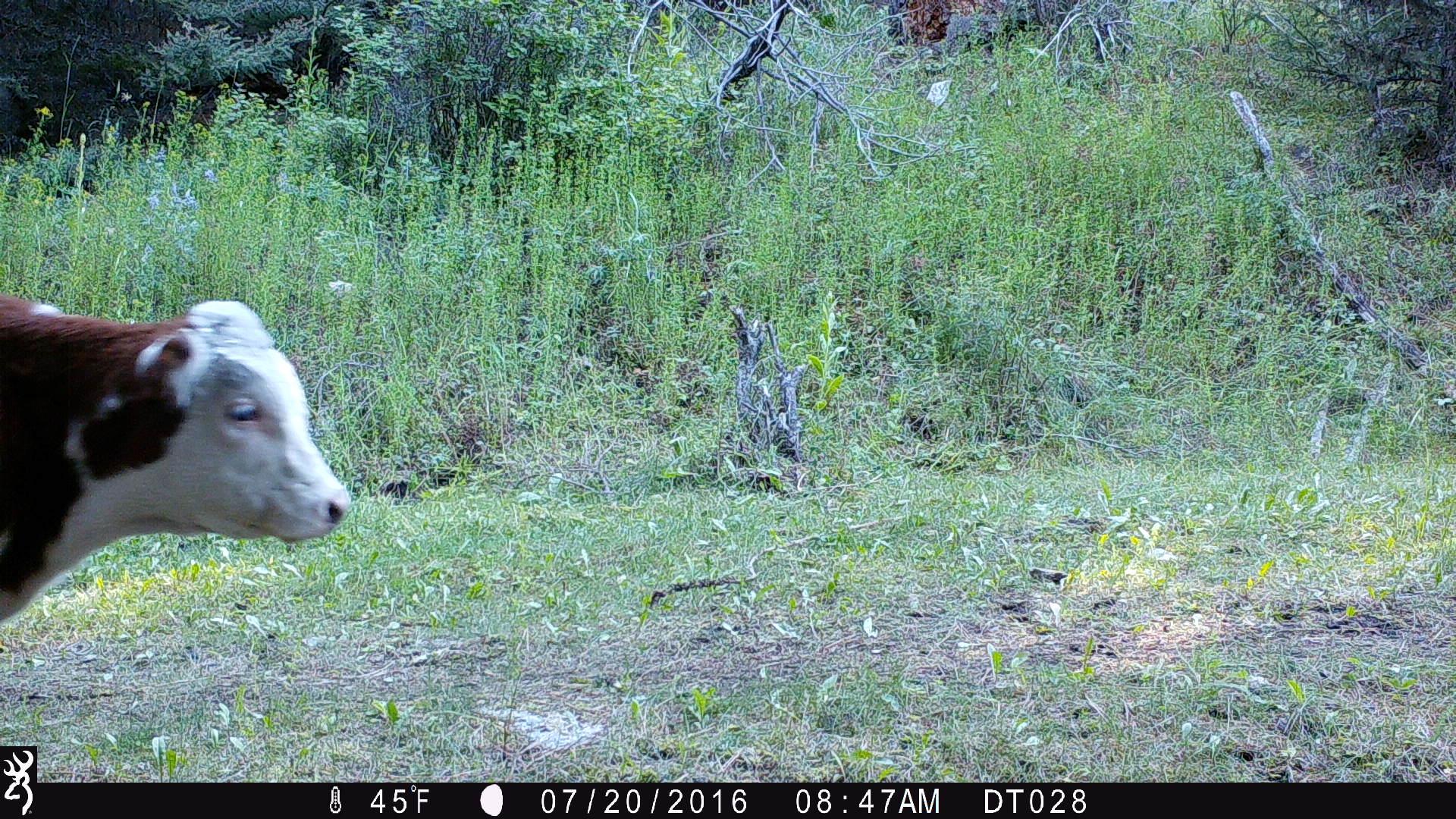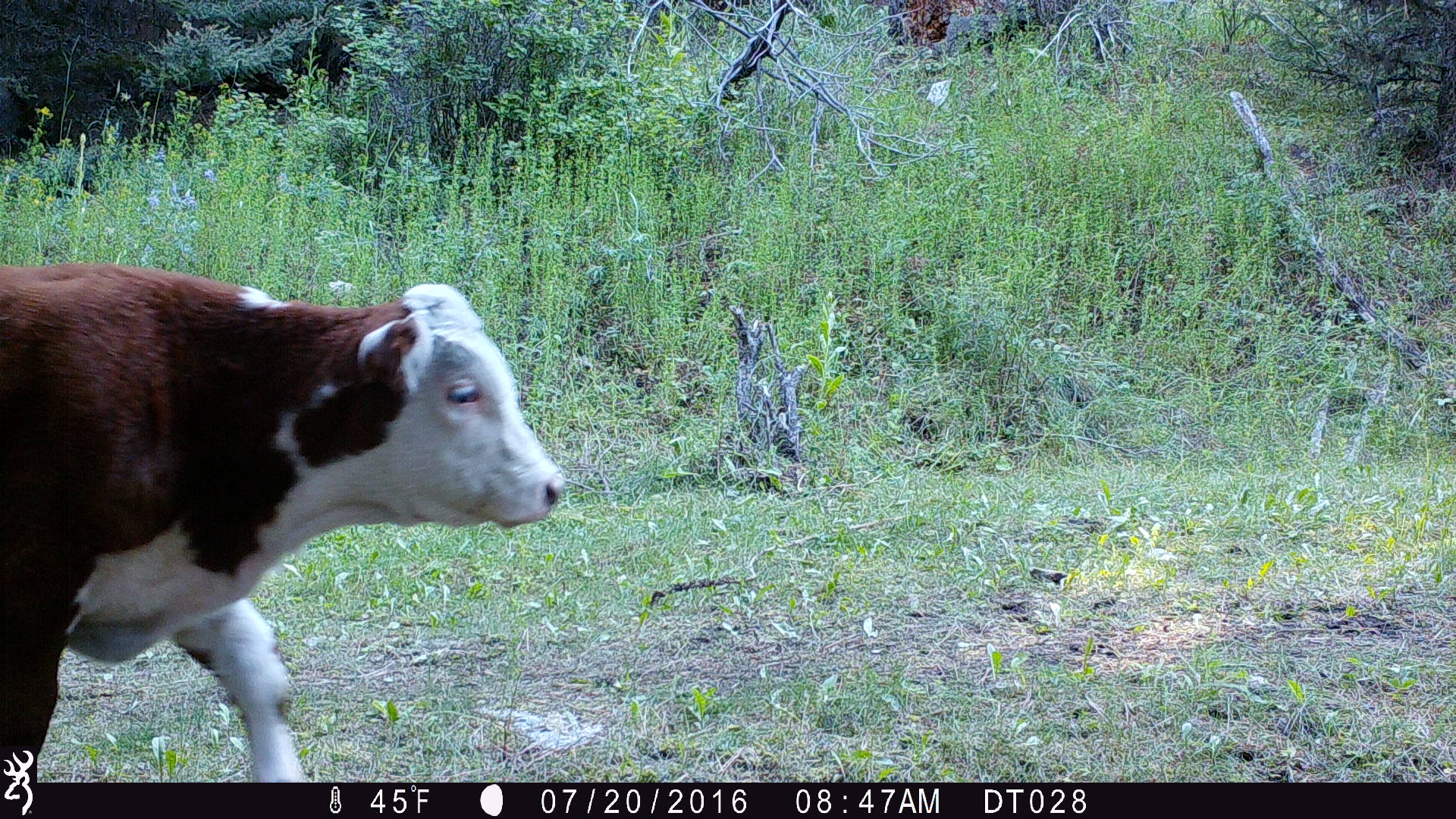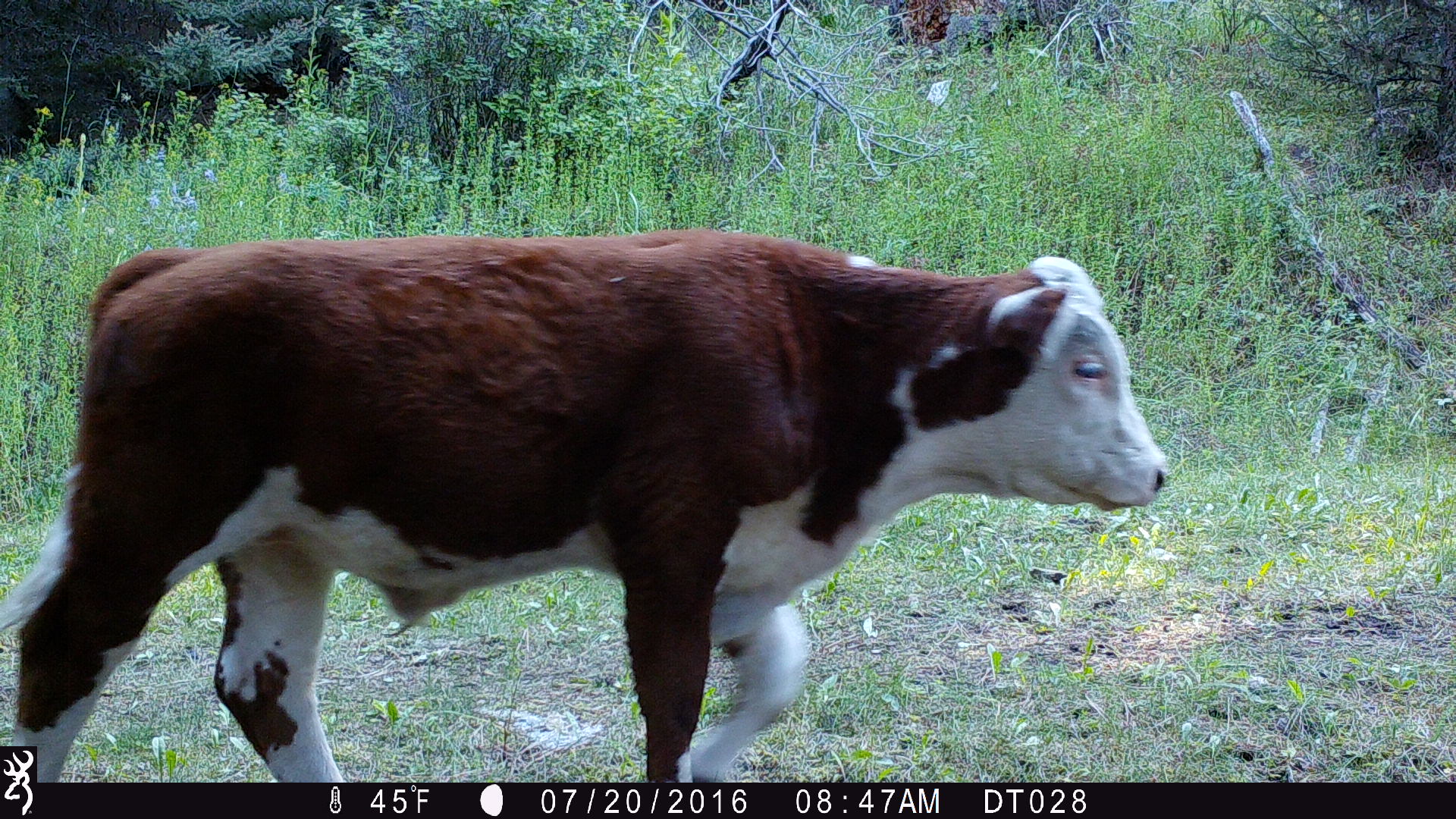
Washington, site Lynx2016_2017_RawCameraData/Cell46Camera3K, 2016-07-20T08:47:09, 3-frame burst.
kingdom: Animalia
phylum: Chordata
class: Mammalia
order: Artiodactyla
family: Bovidae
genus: Bos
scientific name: Bos taurus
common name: domestic cattle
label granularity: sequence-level